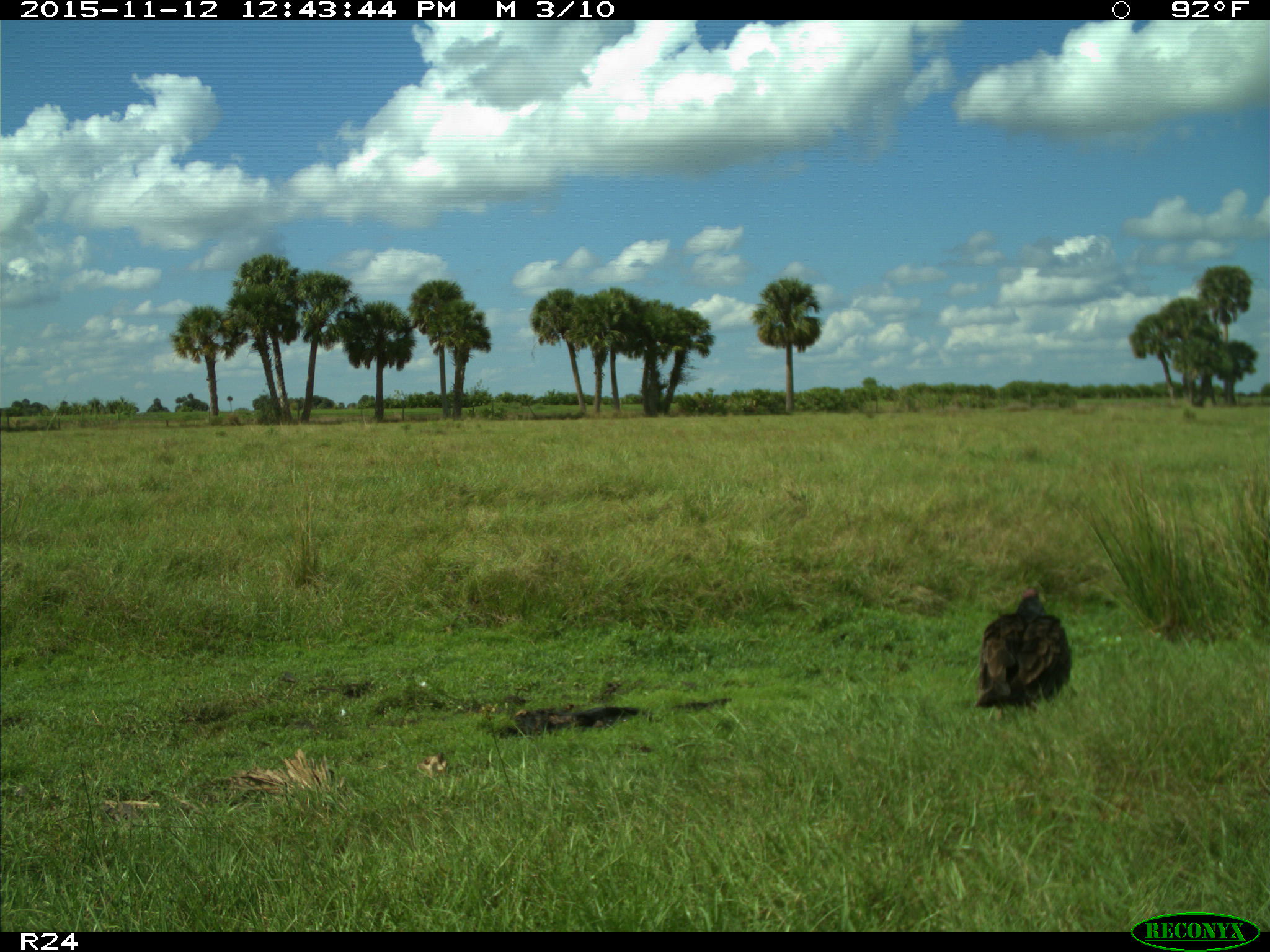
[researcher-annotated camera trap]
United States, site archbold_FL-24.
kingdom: Animalia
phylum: Chordata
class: Aves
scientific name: Aves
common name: birds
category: unidentified bird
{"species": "unidentified bird (birds) (Aves)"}